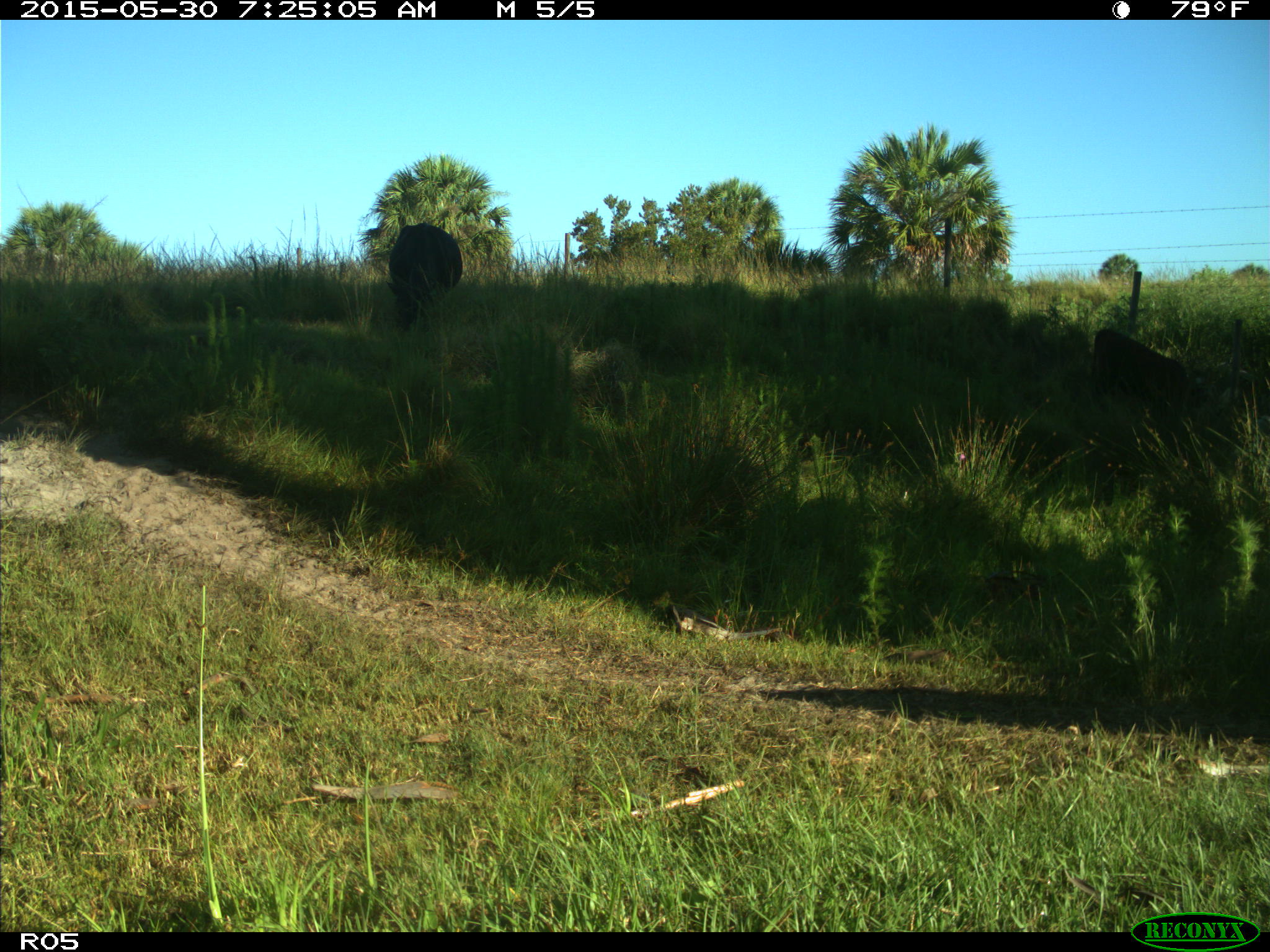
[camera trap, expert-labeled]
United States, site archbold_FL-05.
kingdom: Animalia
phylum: Chordata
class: Mammalia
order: Artiodactyla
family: Bovidae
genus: Bos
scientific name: Bos taurus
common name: domestic cow